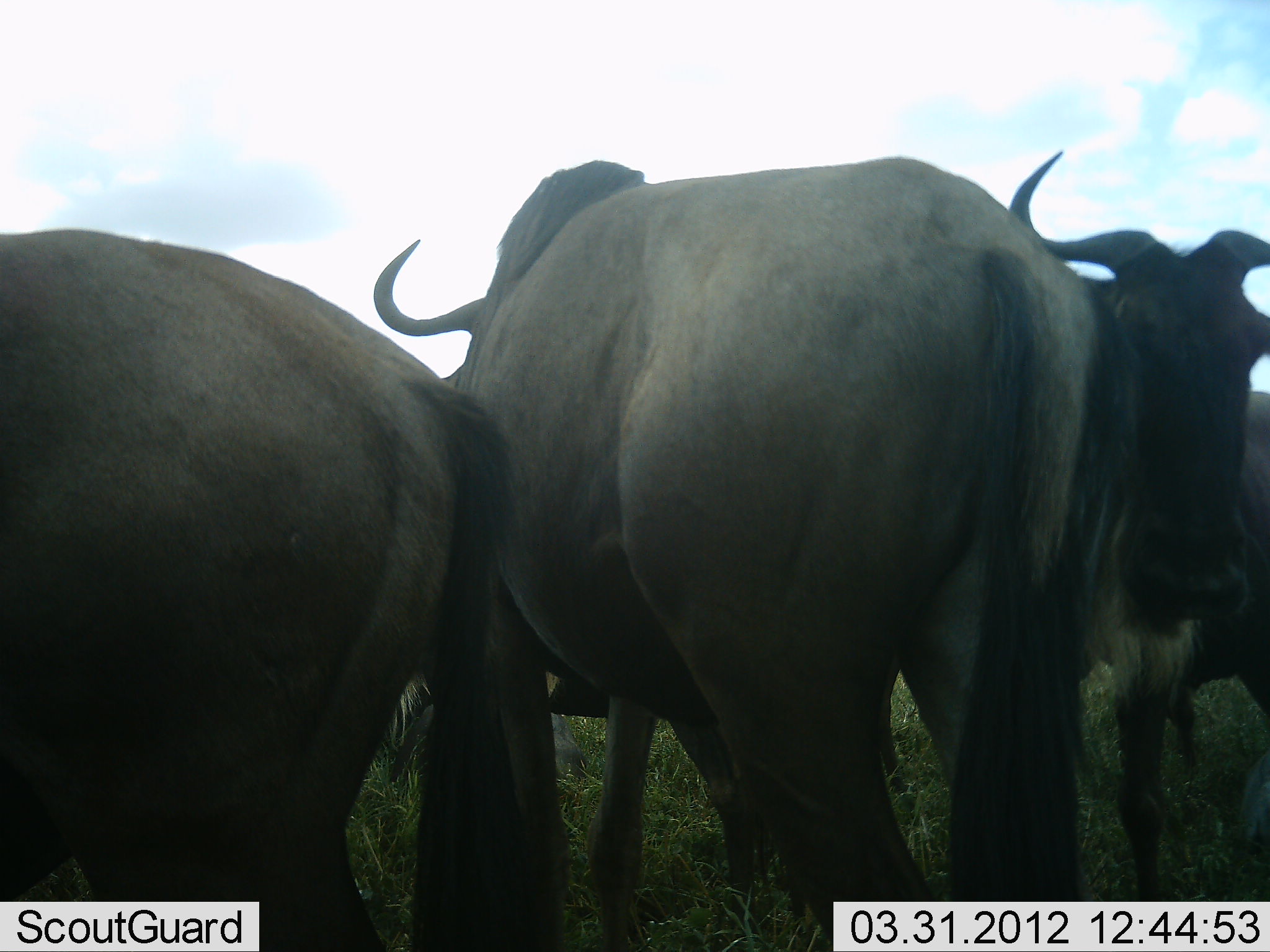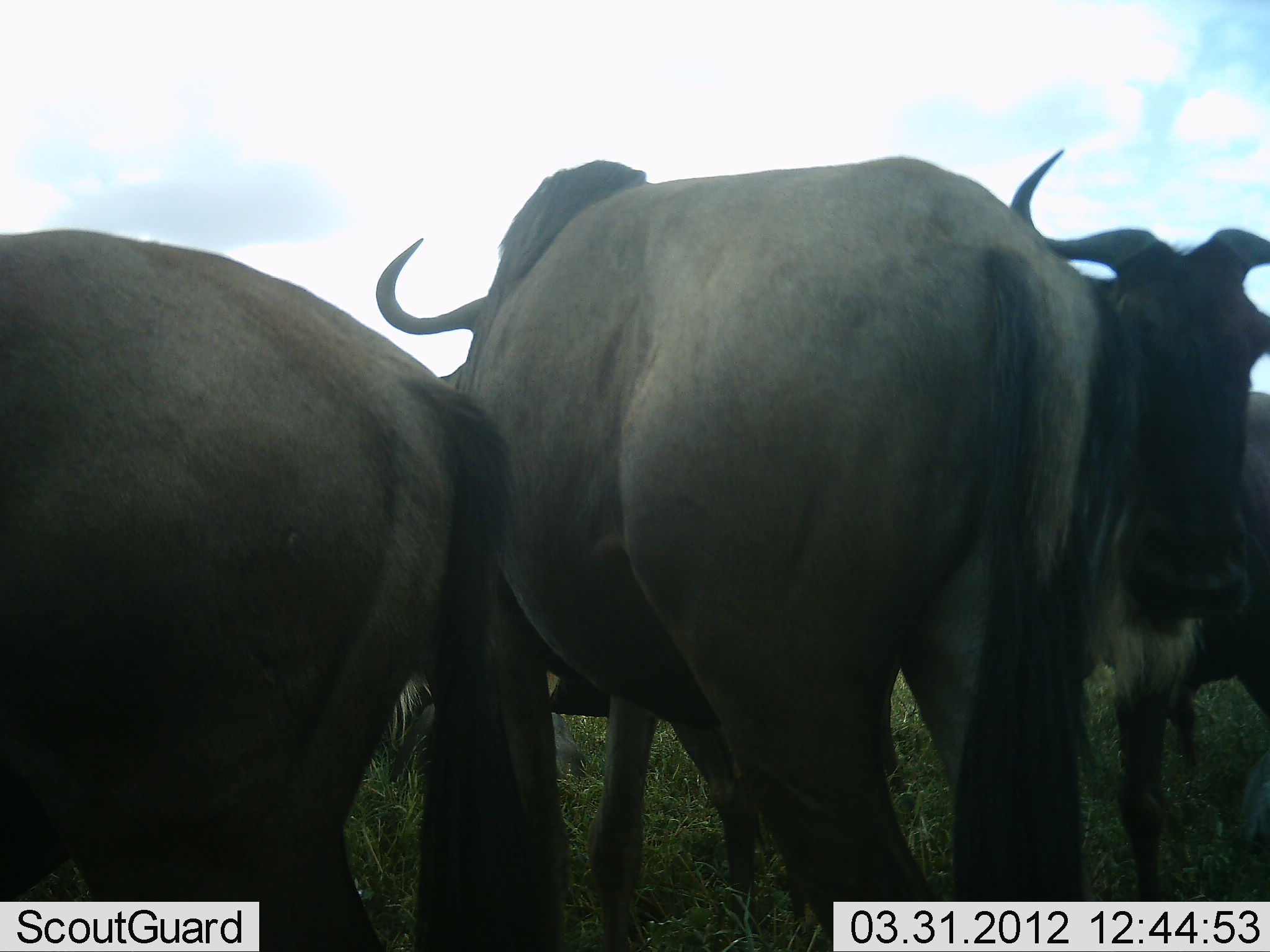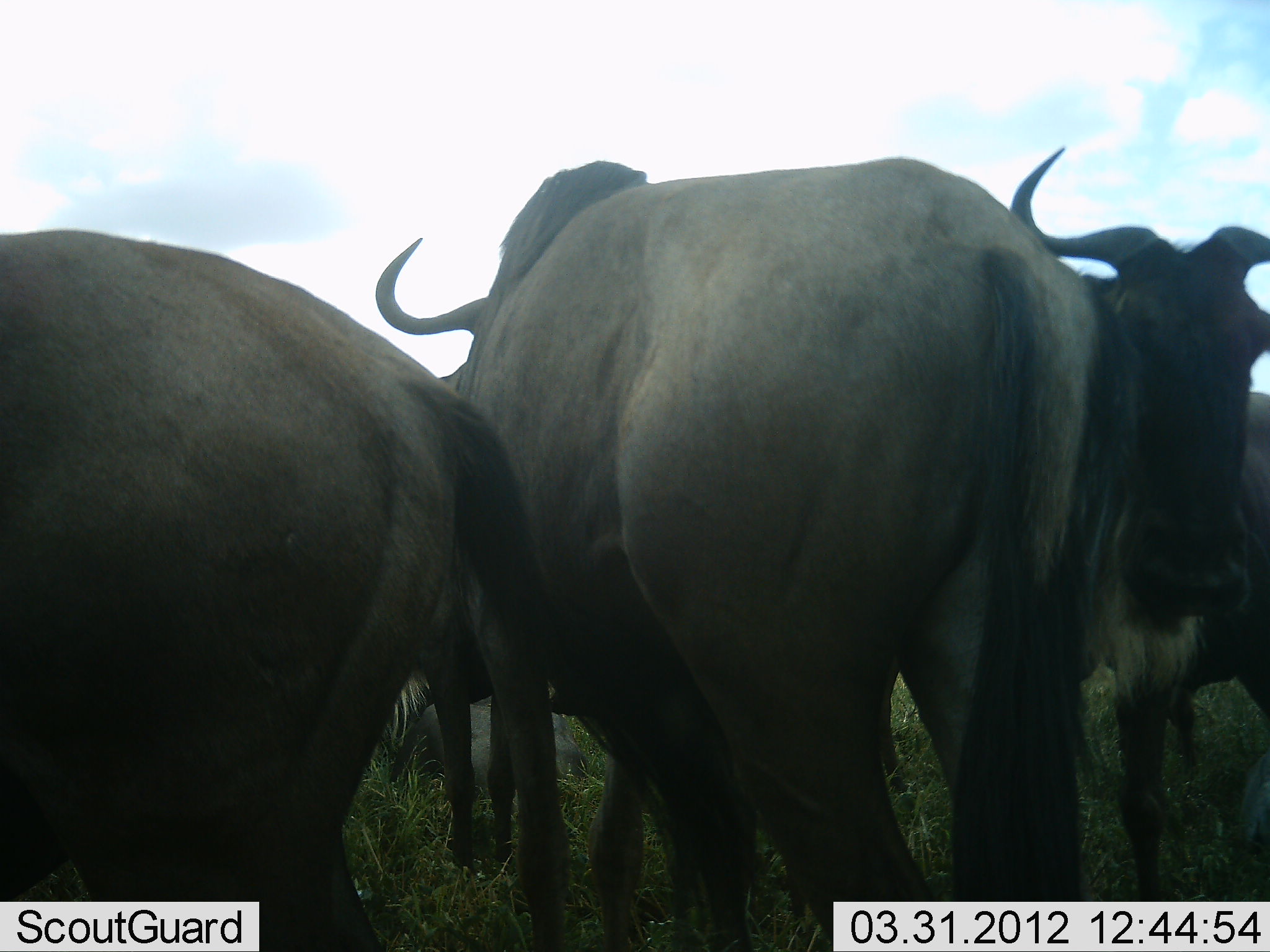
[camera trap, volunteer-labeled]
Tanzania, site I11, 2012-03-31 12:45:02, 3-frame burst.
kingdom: Animalia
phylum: Chordata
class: Mammalia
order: Artiodactyla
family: Bovidae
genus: Connochaetes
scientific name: Connochaetes taurinus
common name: blue wildebeest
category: wildebeest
Wildebeest (blue wildebeest) (Connochaetes taurinus), count 4. Behavior (volunteer vote fractions): standing 100%, resting 17%, moving 0%, interacting 0%. Young present (vote fraction): 0%. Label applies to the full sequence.